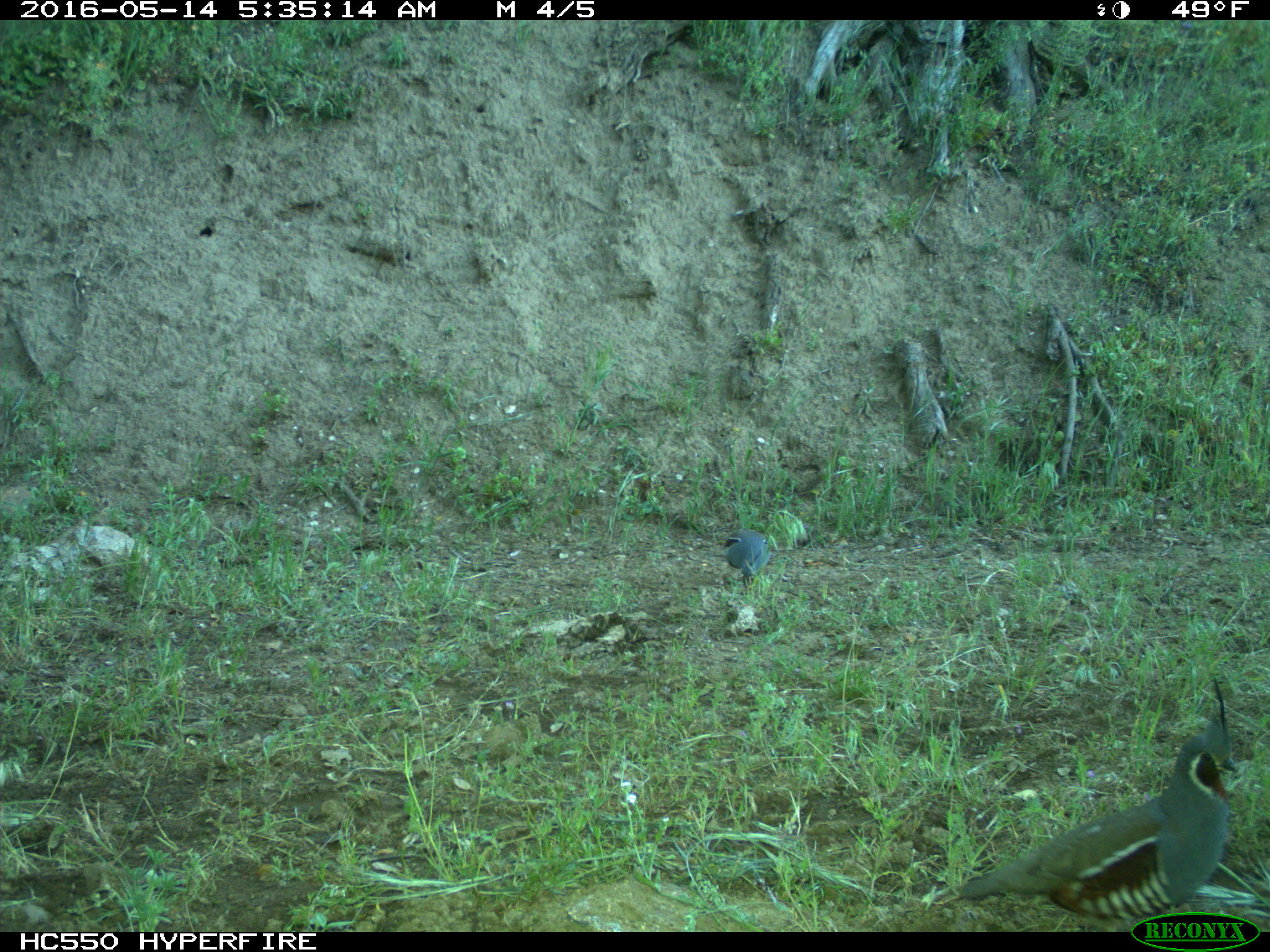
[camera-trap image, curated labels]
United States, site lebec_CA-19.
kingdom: Animalia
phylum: Chordata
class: Aves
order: Galliformes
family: Odontophoridae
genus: Callipepla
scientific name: Callipepla californica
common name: california quail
Callipepla californica (california quail).